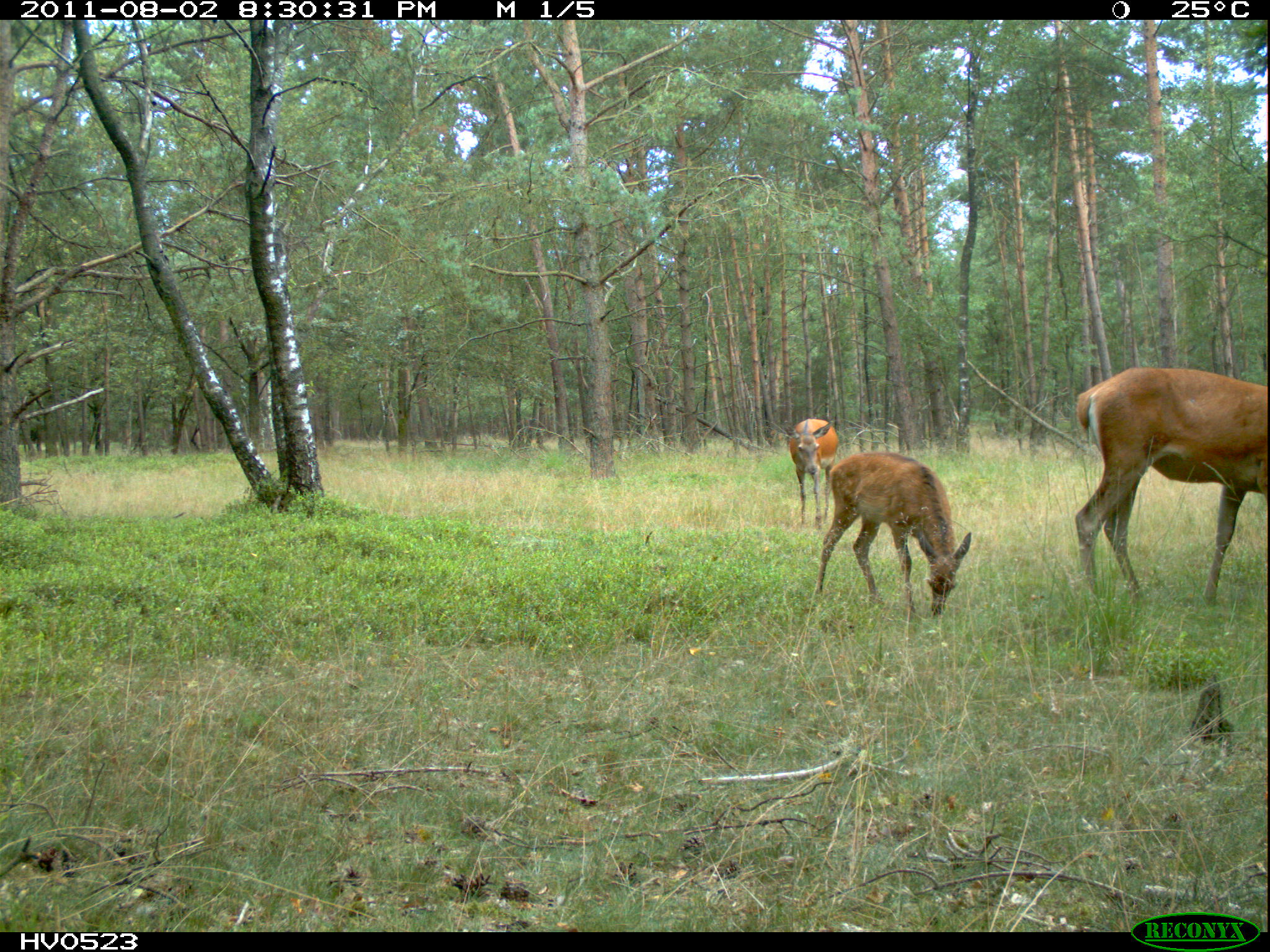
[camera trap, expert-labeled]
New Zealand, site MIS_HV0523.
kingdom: Animalia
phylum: Chordata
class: Mammalia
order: Artiodactyla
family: Cervidae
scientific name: Cervidae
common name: deer